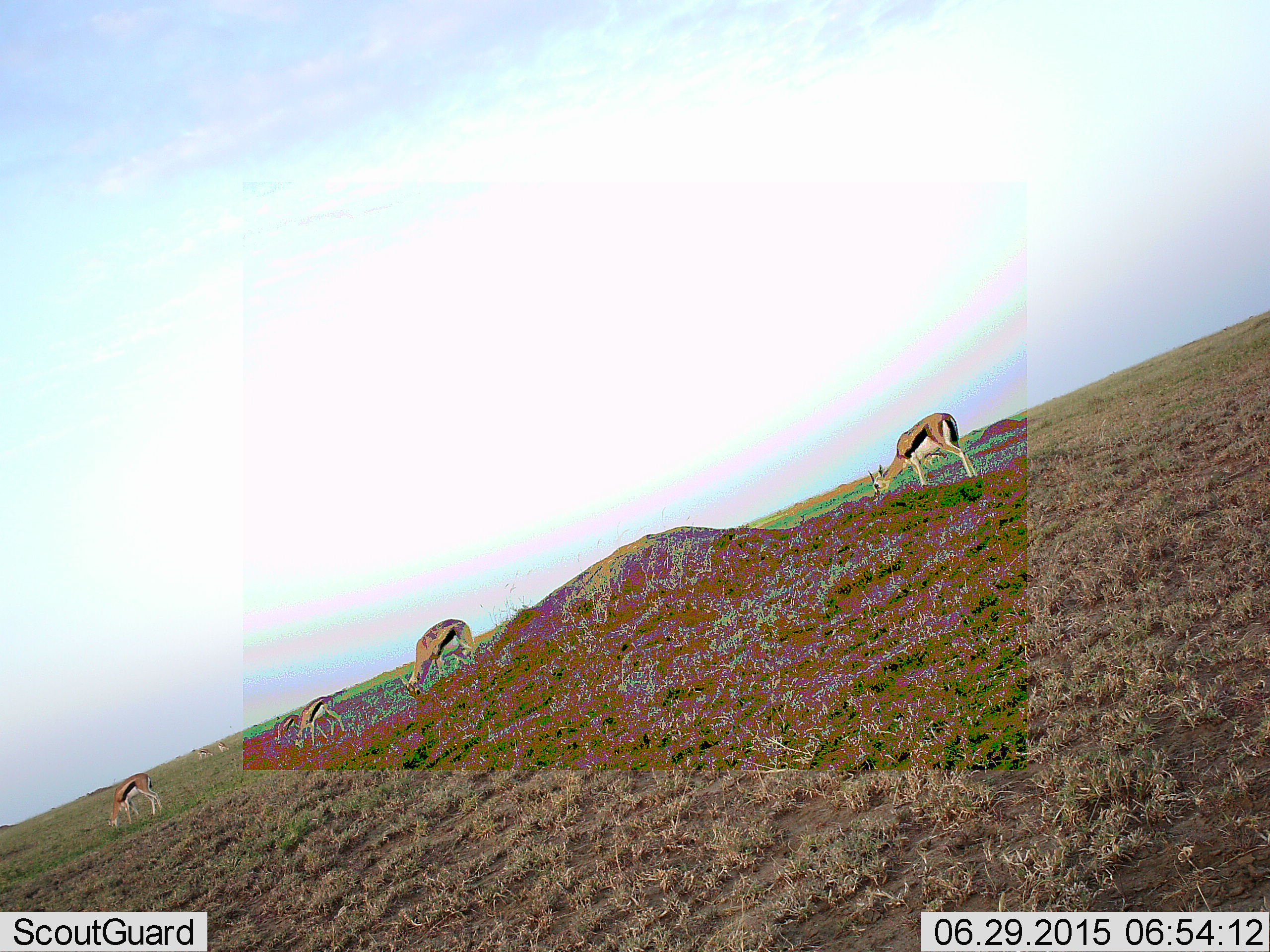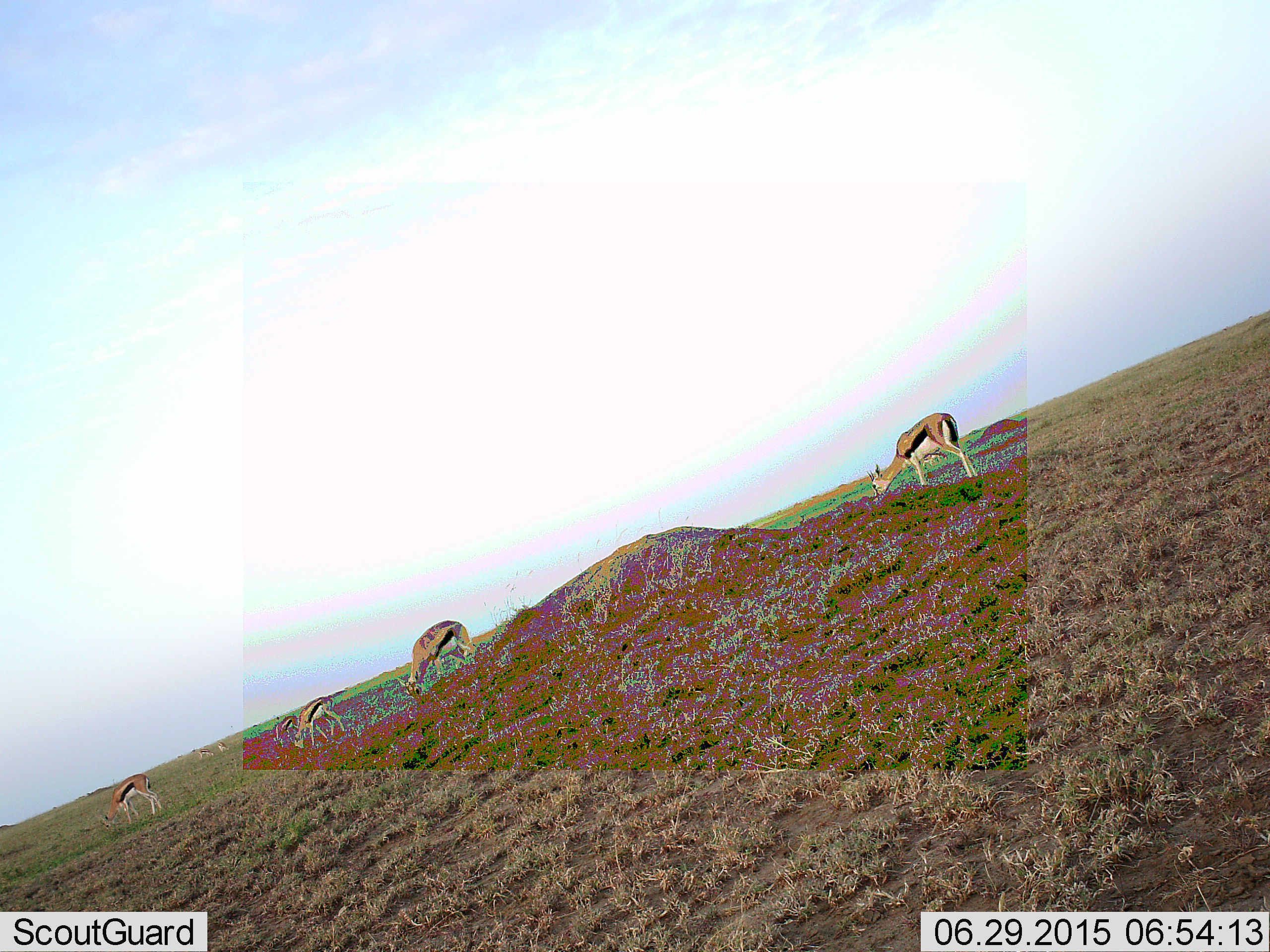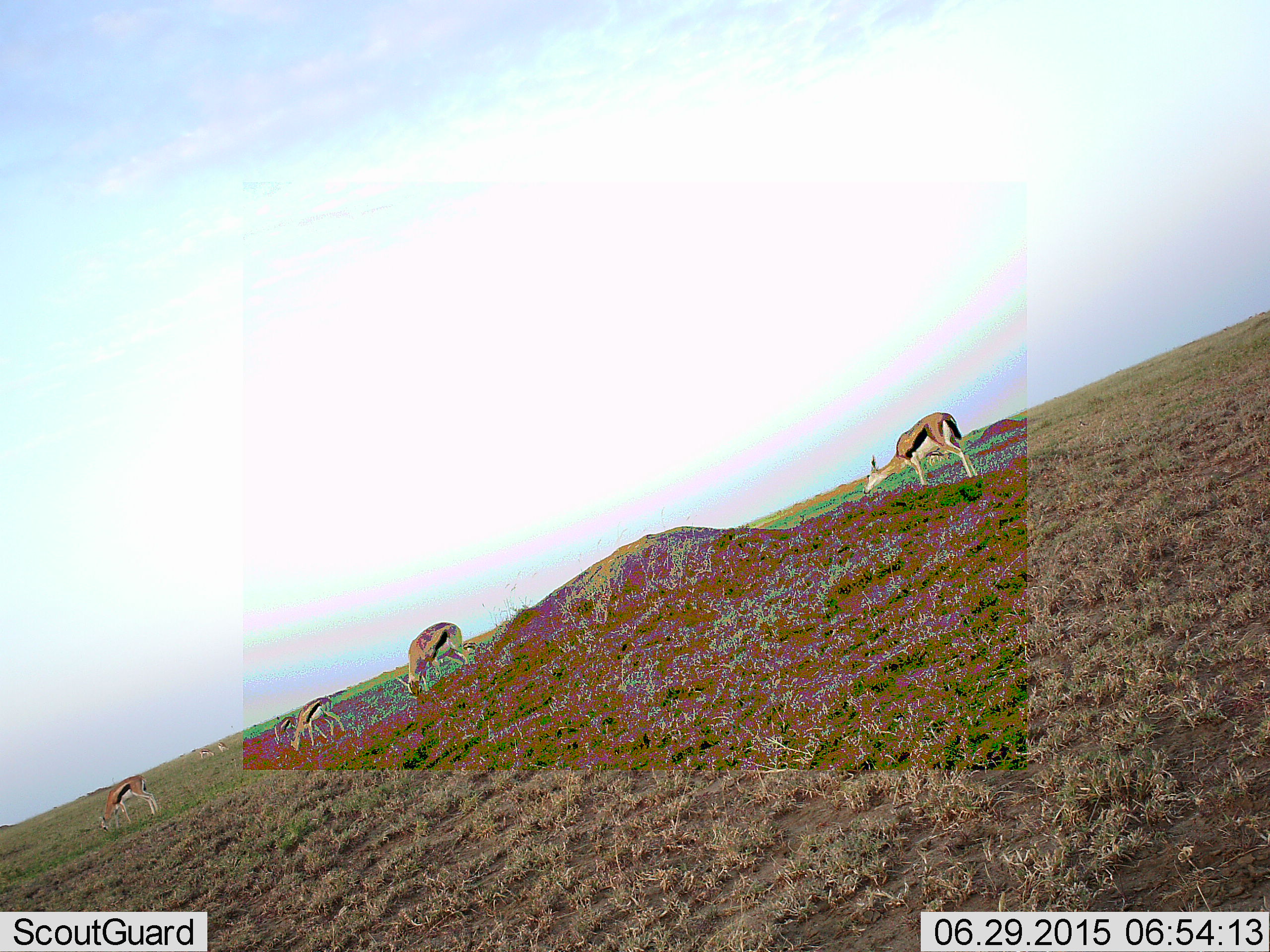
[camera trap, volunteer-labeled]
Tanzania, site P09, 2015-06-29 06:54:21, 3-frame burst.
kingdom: Animalia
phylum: Chordata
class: Mammalia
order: Artiodactyla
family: Bovidae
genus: Eudorcas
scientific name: Eudorcas thomsonii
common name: thomson's gazelle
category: gazellethomsons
Gazellethomsons (thomson's gazelle) (Eudorcas thomsonii), count 7. Behavior (volunteer vote fractions): standing 20%, resting 0%, moving 0%, interacting 0%. Young present (vote fraction): 0%. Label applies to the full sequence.